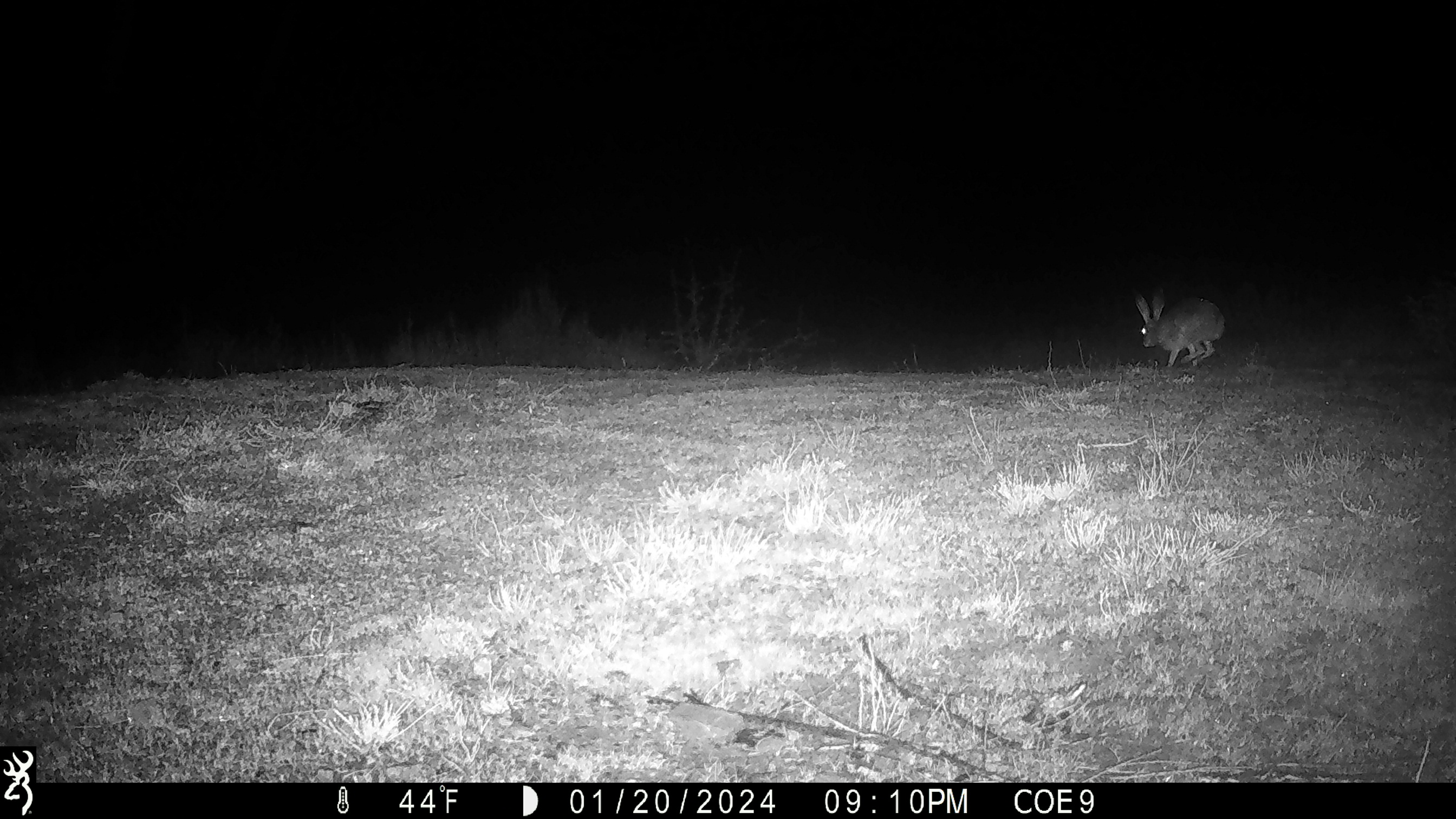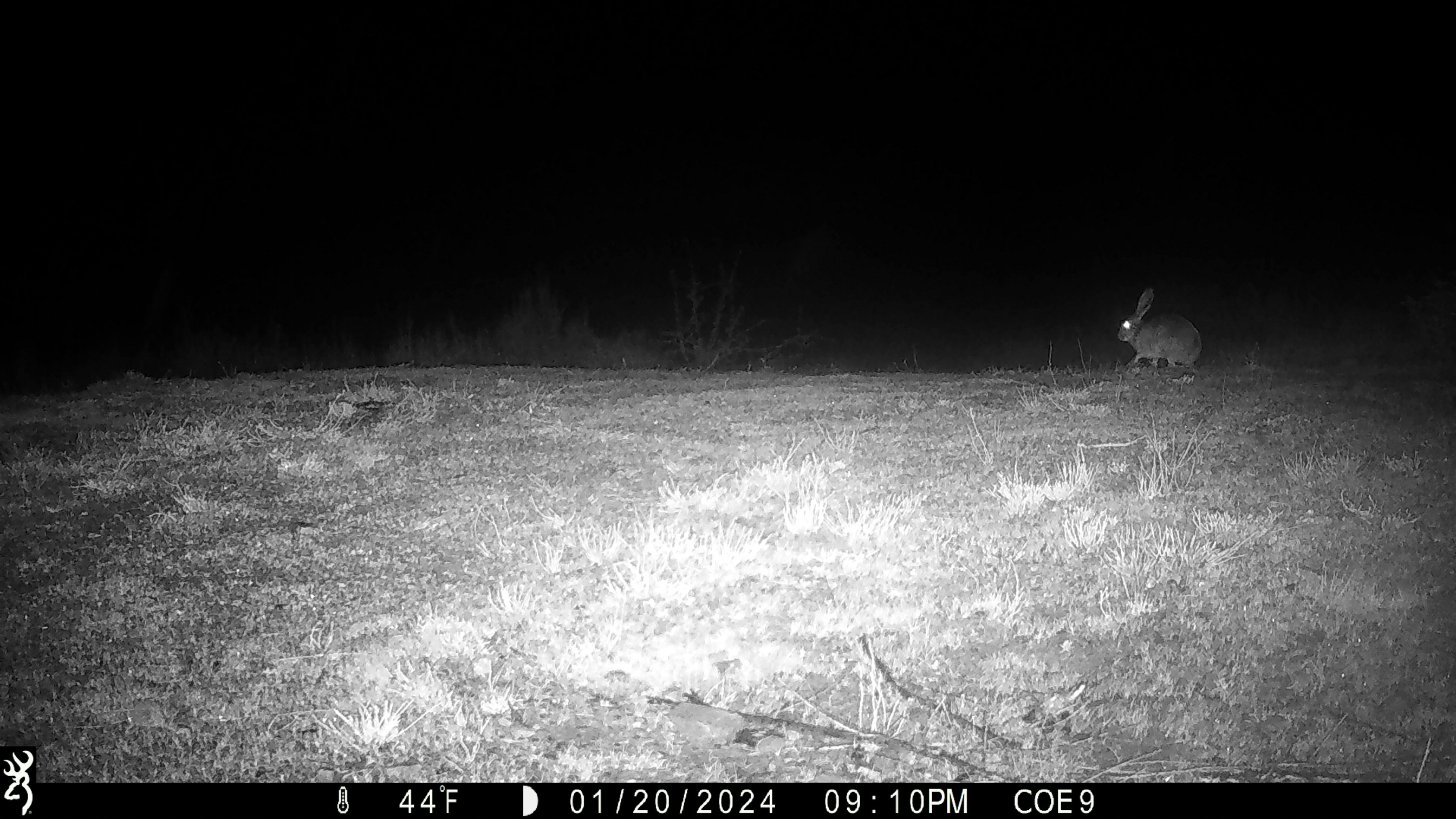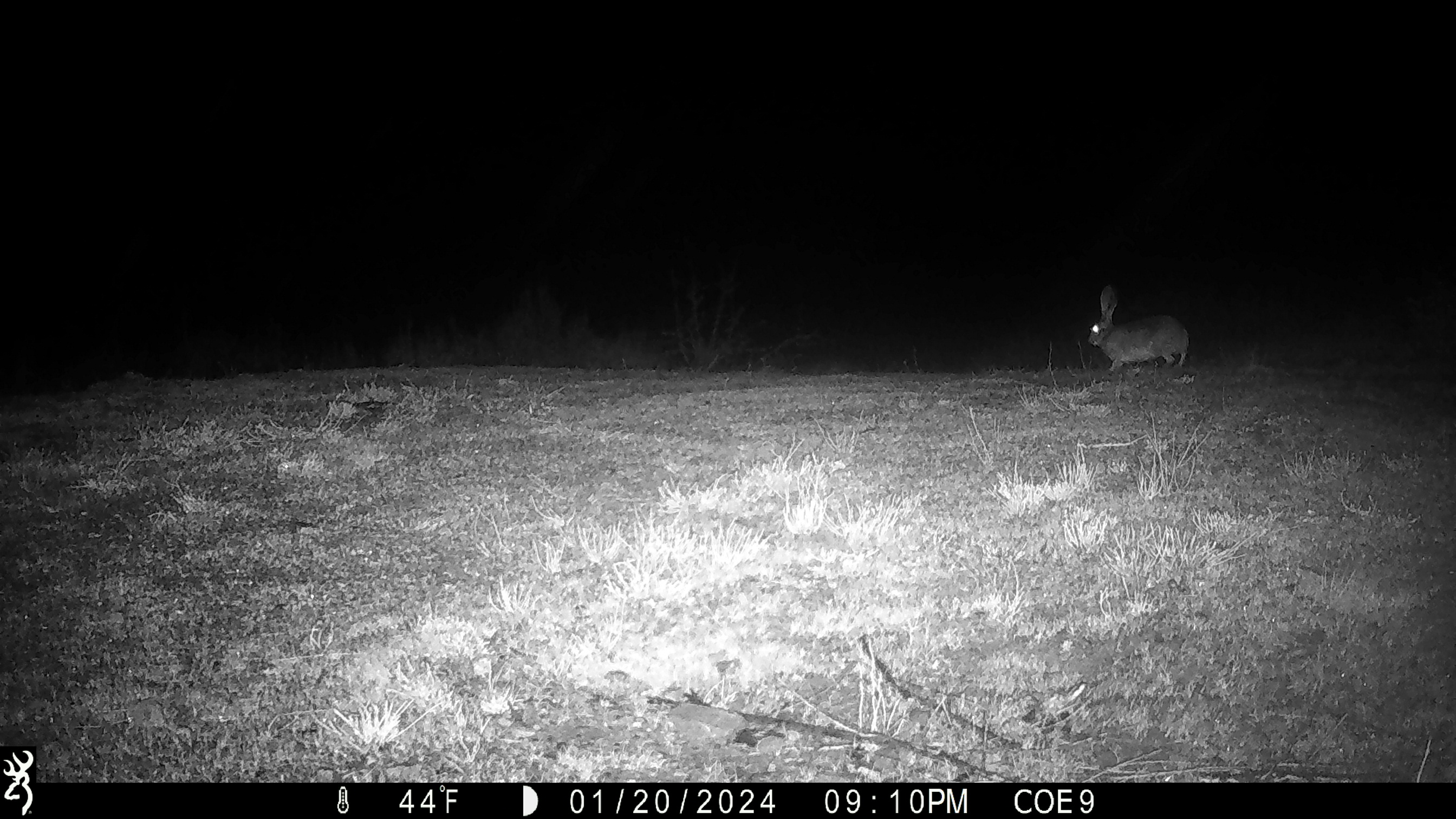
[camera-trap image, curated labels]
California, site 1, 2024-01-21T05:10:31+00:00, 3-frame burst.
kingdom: Animalia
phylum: Chordata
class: Mammalia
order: Lagomorpha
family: Leporidae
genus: Lepus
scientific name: Lepus californicus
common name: black-tailed jackrabbit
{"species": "black-tailed jackrabbit (Lepus californicus)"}